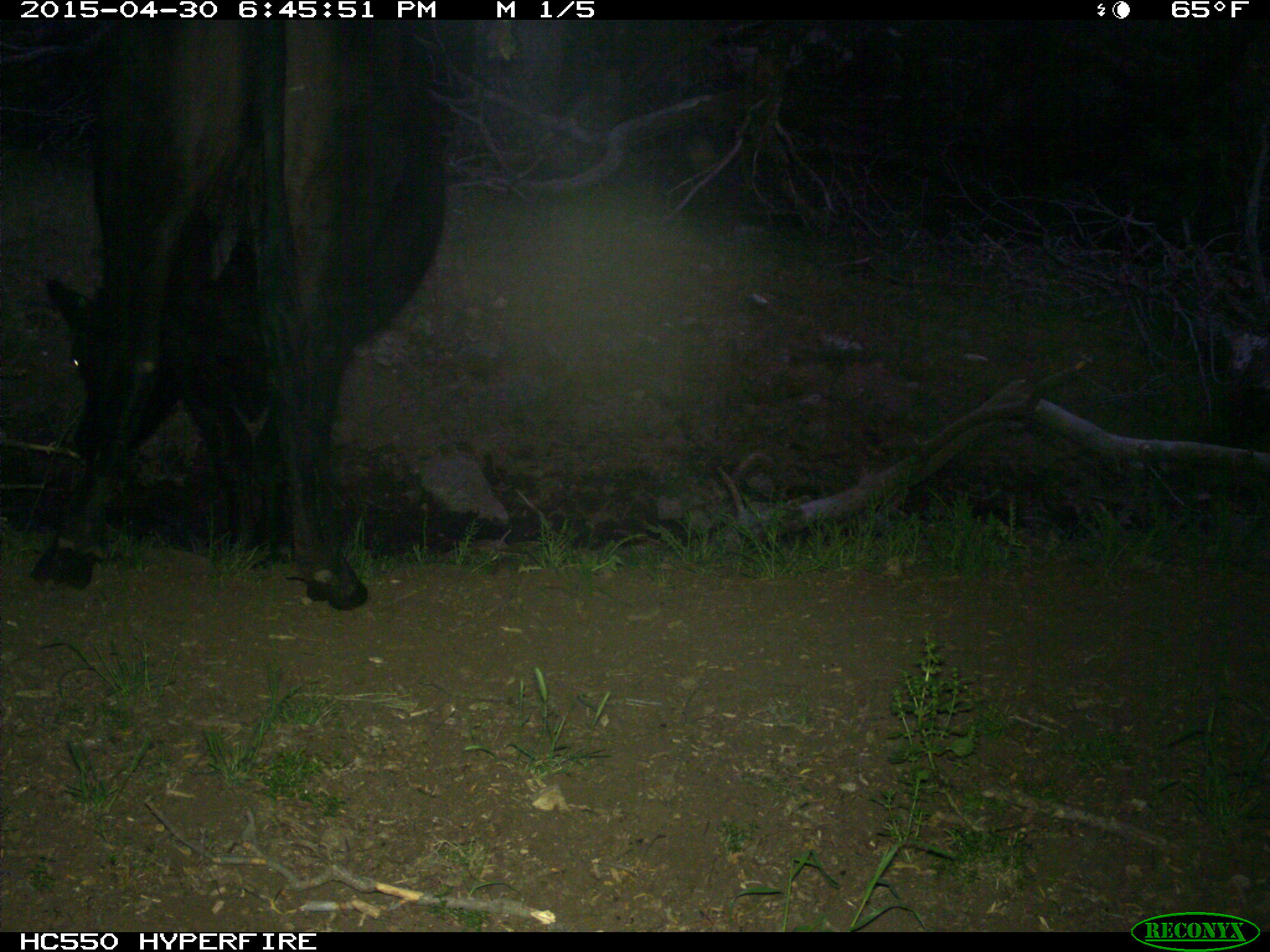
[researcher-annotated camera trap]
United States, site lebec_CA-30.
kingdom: Animalia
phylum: Chordata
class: Mammalia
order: Artiodactyla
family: Bovidae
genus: Bos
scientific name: Bos taurus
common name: domestic cow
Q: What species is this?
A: Bos taurus (domestic cow).